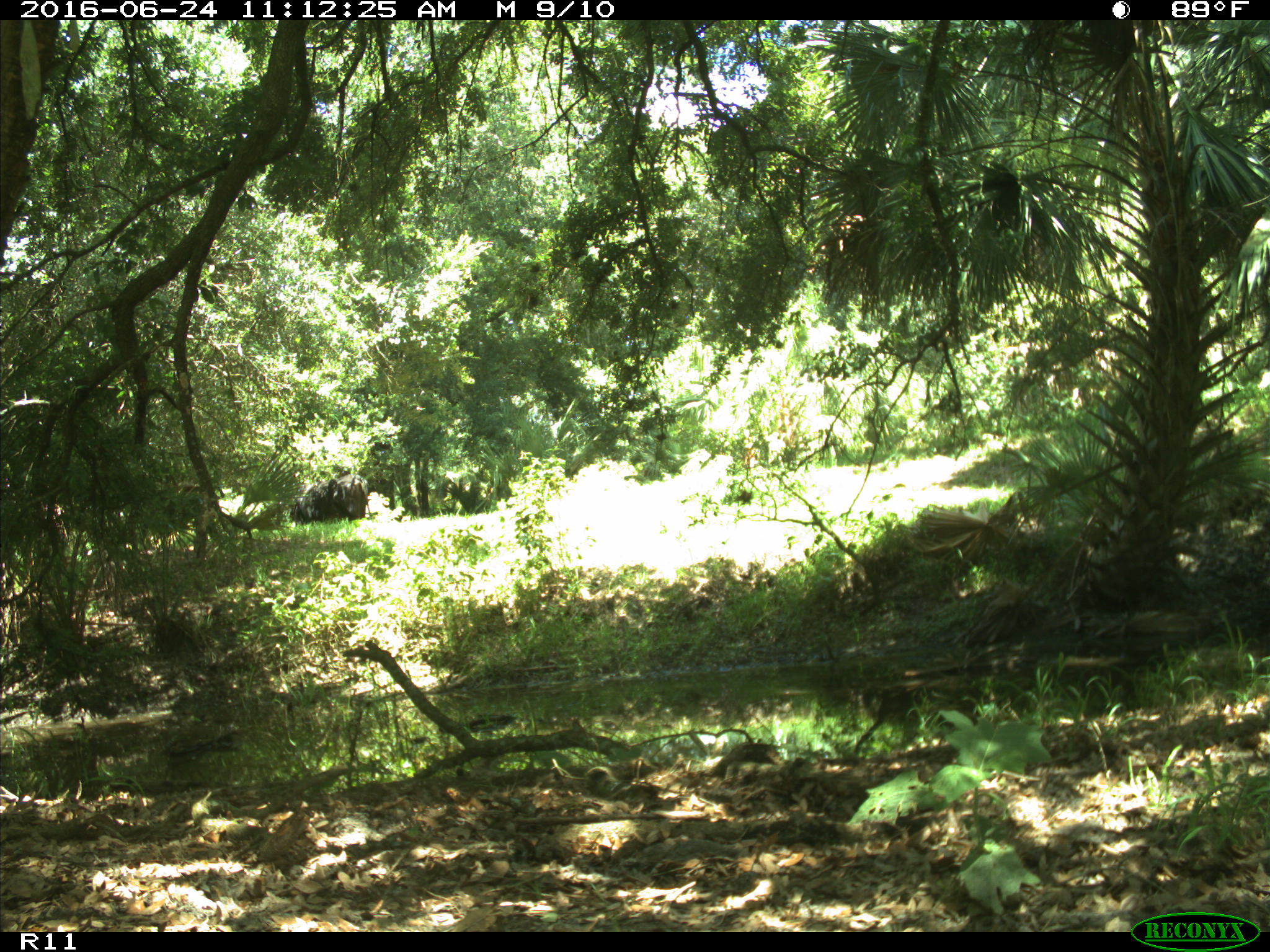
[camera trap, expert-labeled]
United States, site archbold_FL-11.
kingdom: Animalia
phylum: Chordata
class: Mammalia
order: Artiodactyla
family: Bovidae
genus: Bos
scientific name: Bos taurus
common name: domestic cow